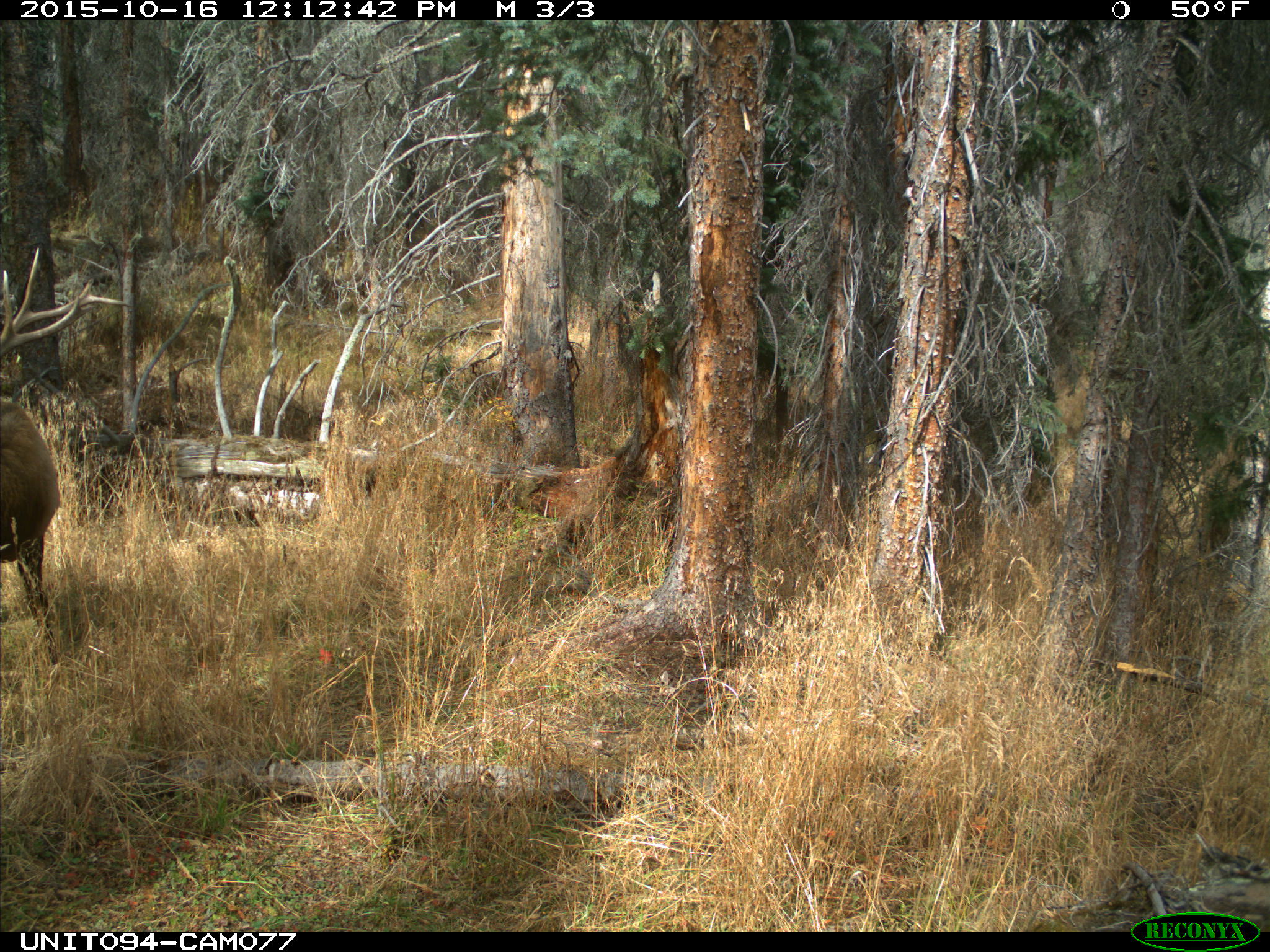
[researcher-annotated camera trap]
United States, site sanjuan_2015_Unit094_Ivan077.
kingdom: Animalia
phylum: Chordata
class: Mammalia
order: Artiodactyla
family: Cervidae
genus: Cervus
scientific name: Cervus elaphus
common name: red deer